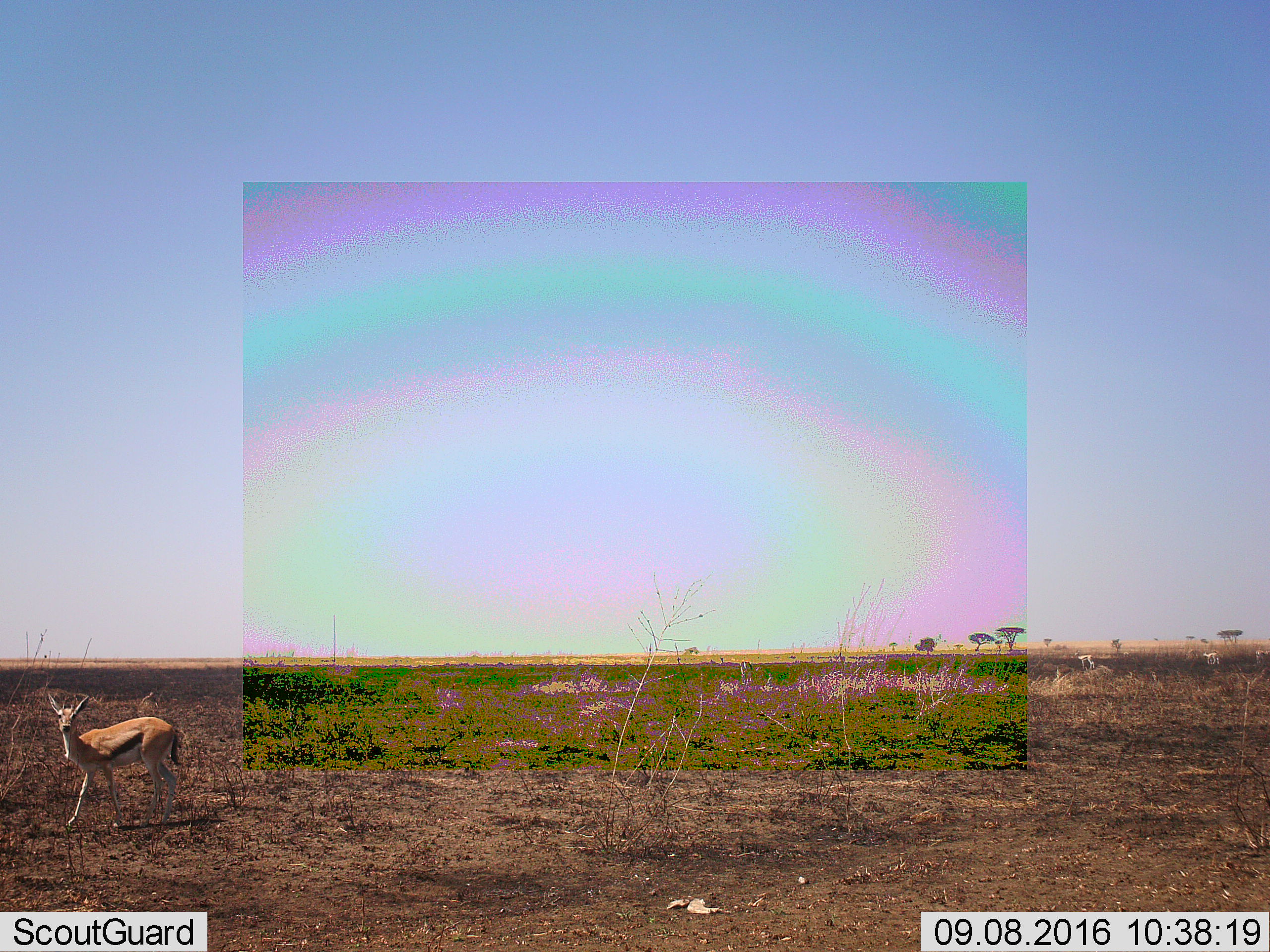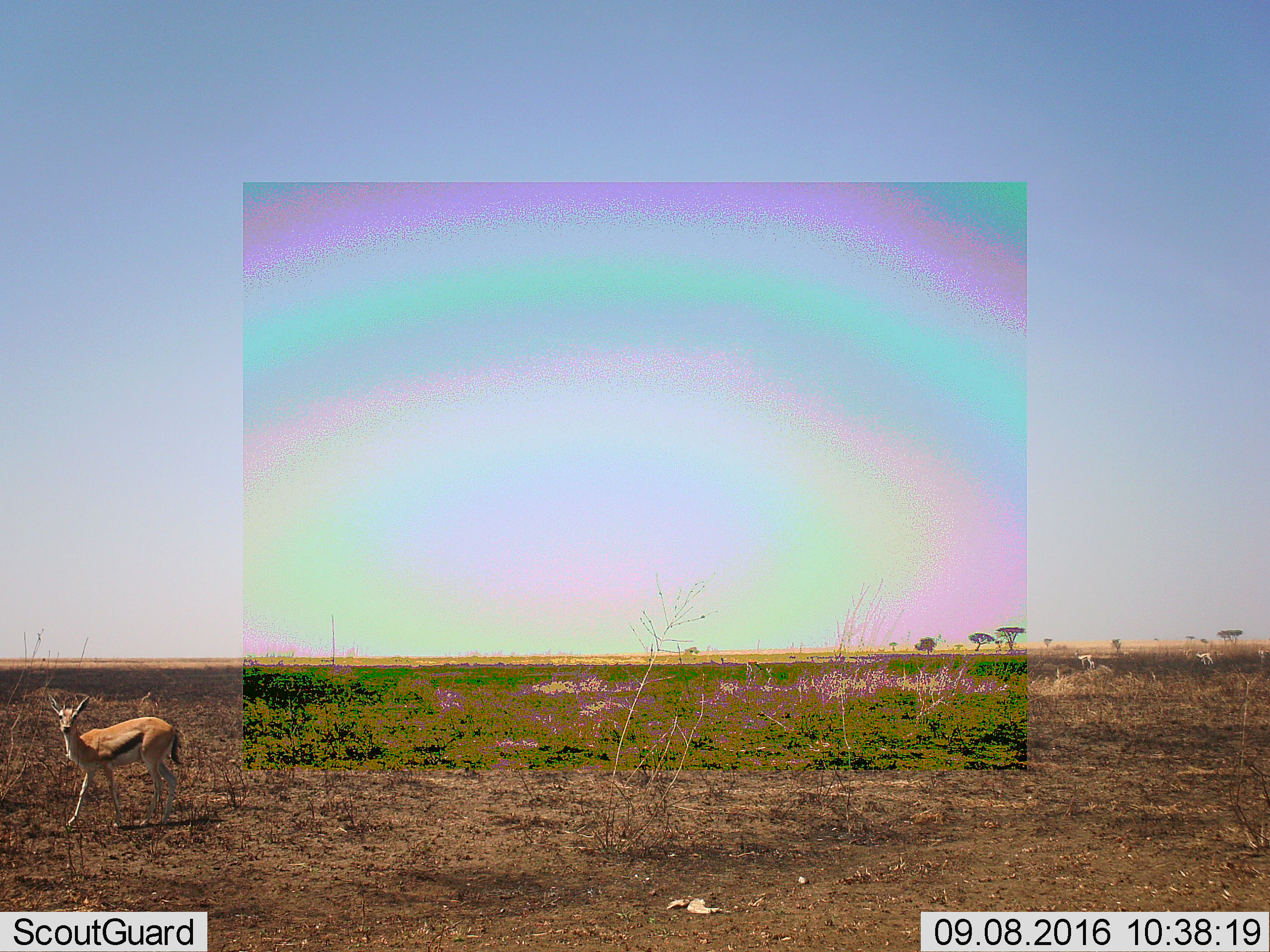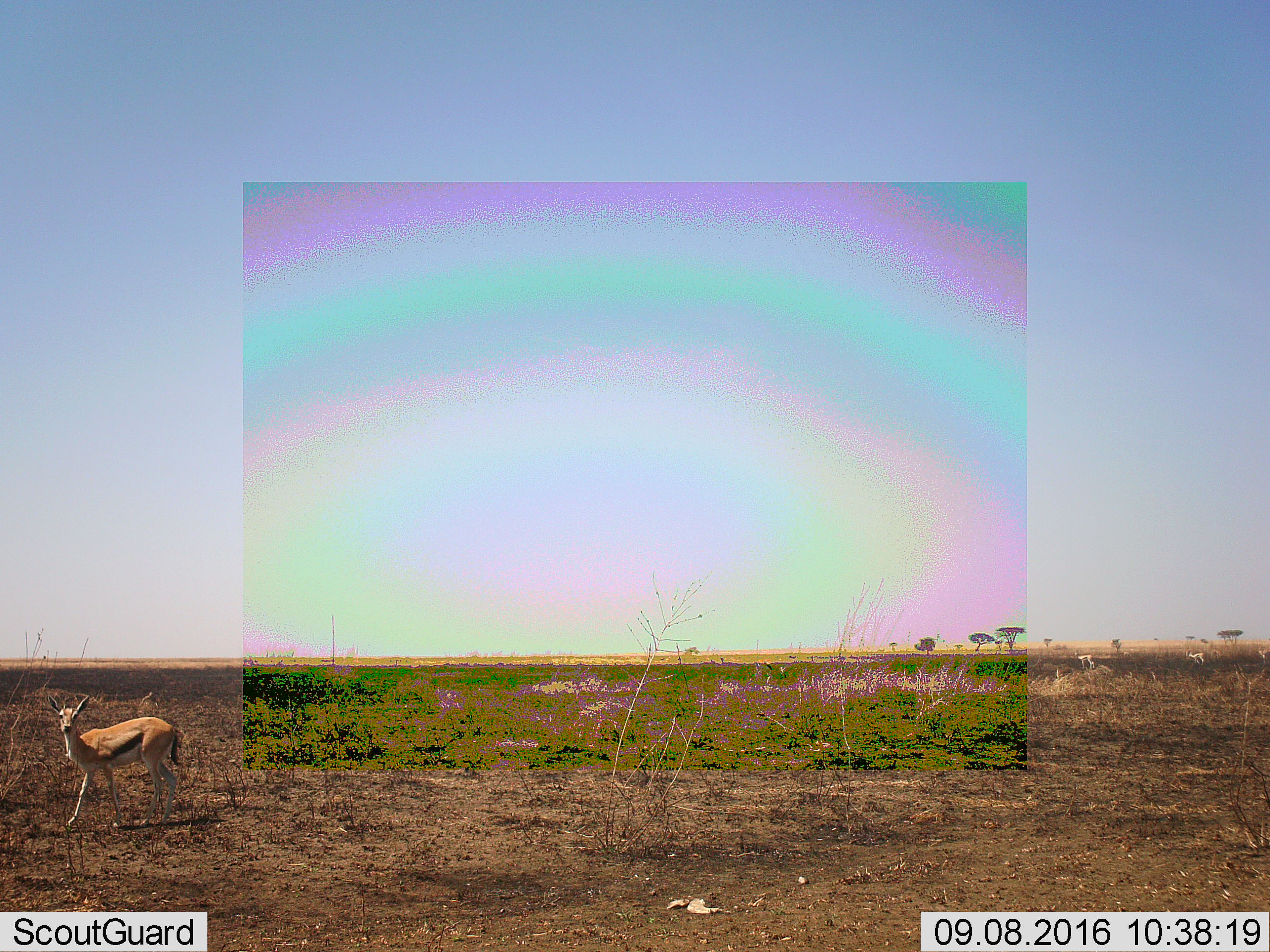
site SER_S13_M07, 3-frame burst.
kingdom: Animalia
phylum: Chordata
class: Mammalia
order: Artiodactyla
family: Bovidae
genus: Eudorcas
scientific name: Eudorcas thomsonii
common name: thomson's gazelle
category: gazellethomsons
Gazellethomsons (thomson's gazelle) (Eudorcas thomsonii), count 4. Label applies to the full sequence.